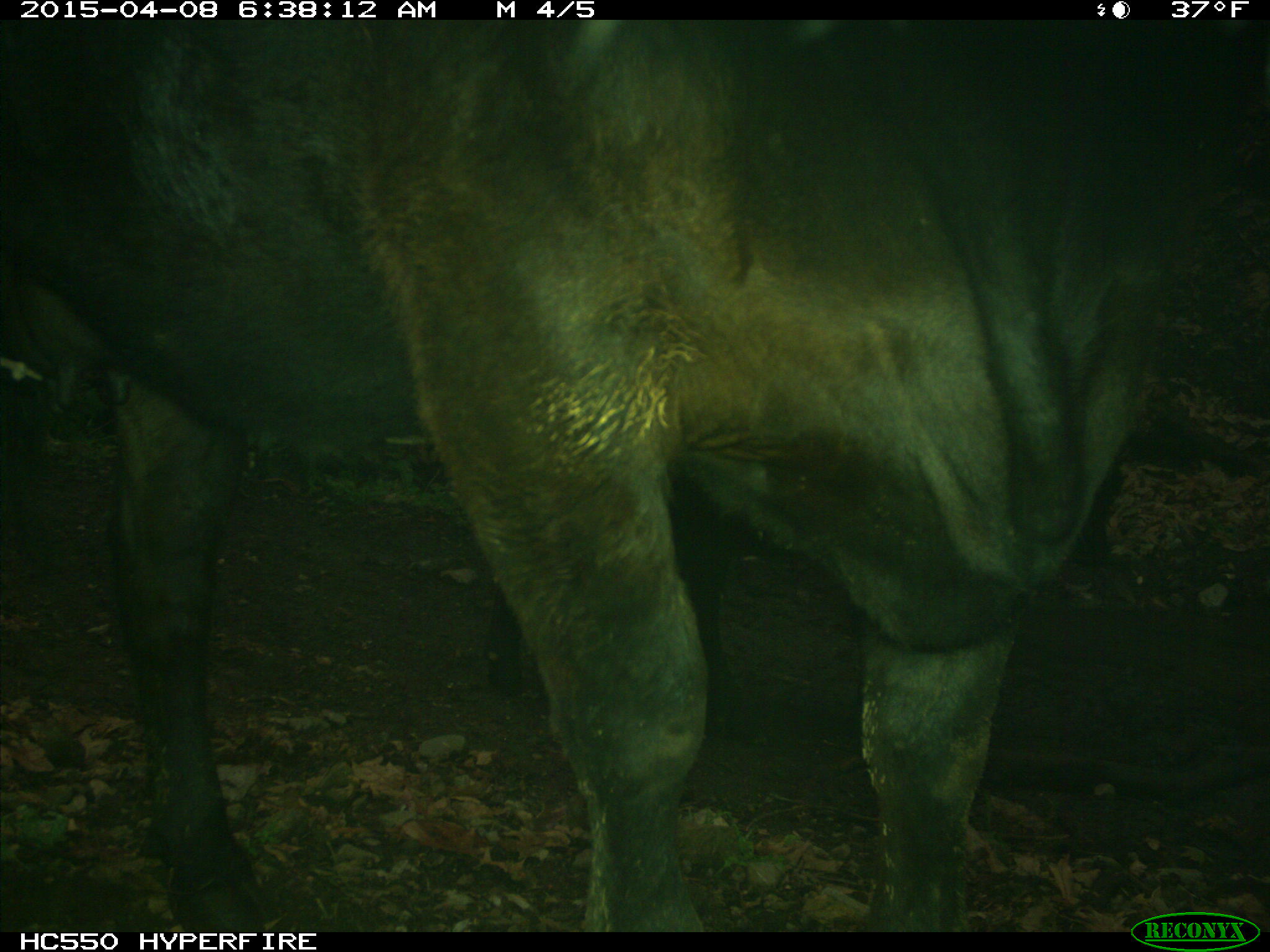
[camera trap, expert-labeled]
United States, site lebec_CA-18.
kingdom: Animalia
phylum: Chordata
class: Mammalia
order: Artiodactyla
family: Bovidae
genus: Bos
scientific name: Bos taurus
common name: domestic cow